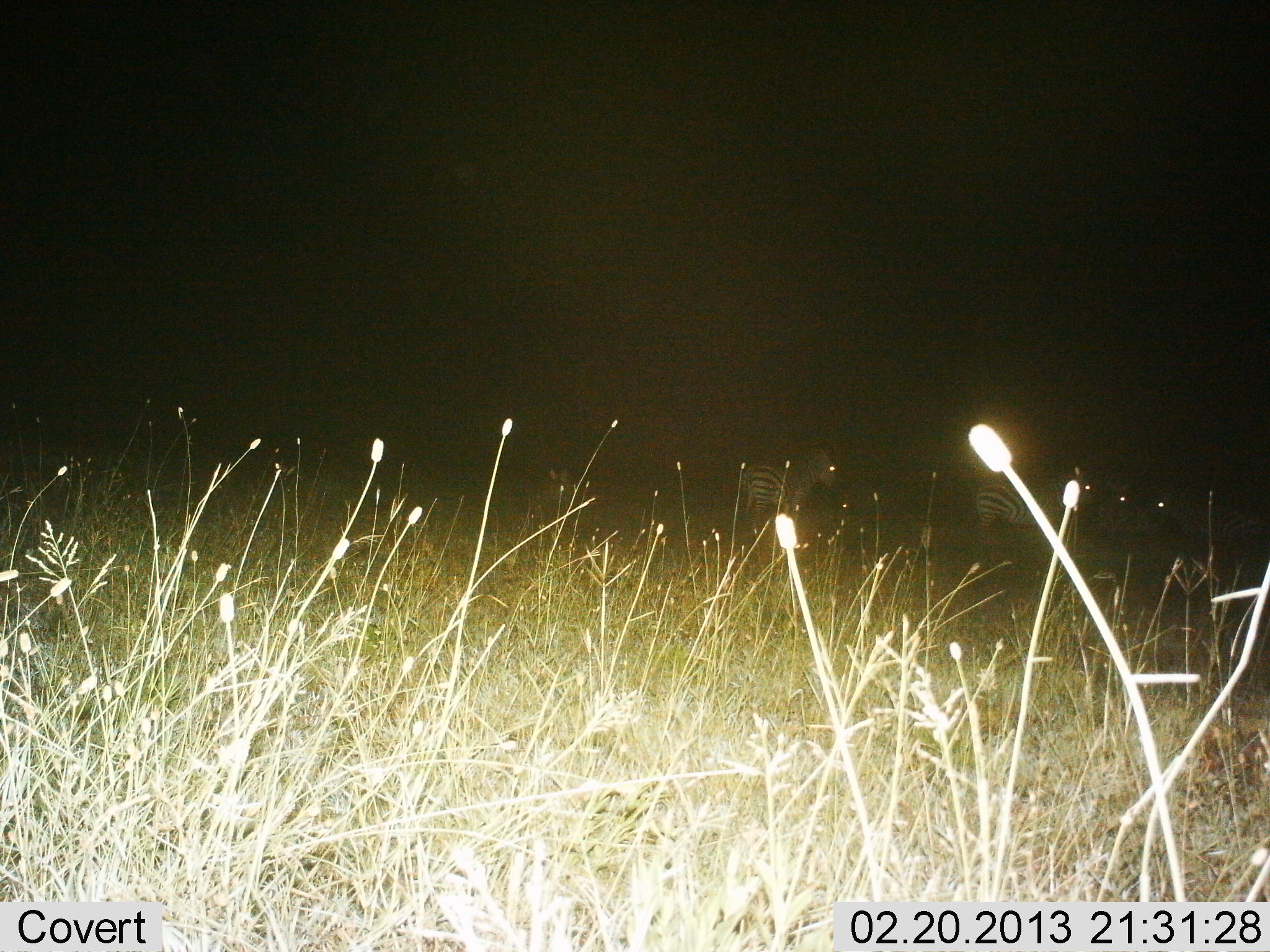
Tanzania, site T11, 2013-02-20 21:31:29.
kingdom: Animalia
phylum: Chordata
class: Mammalia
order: Perissodactyla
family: Equidae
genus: Equus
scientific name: Equus quagga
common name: plains zebra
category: zebra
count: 4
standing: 96%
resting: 0%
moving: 4%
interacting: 4%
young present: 4%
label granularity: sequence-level